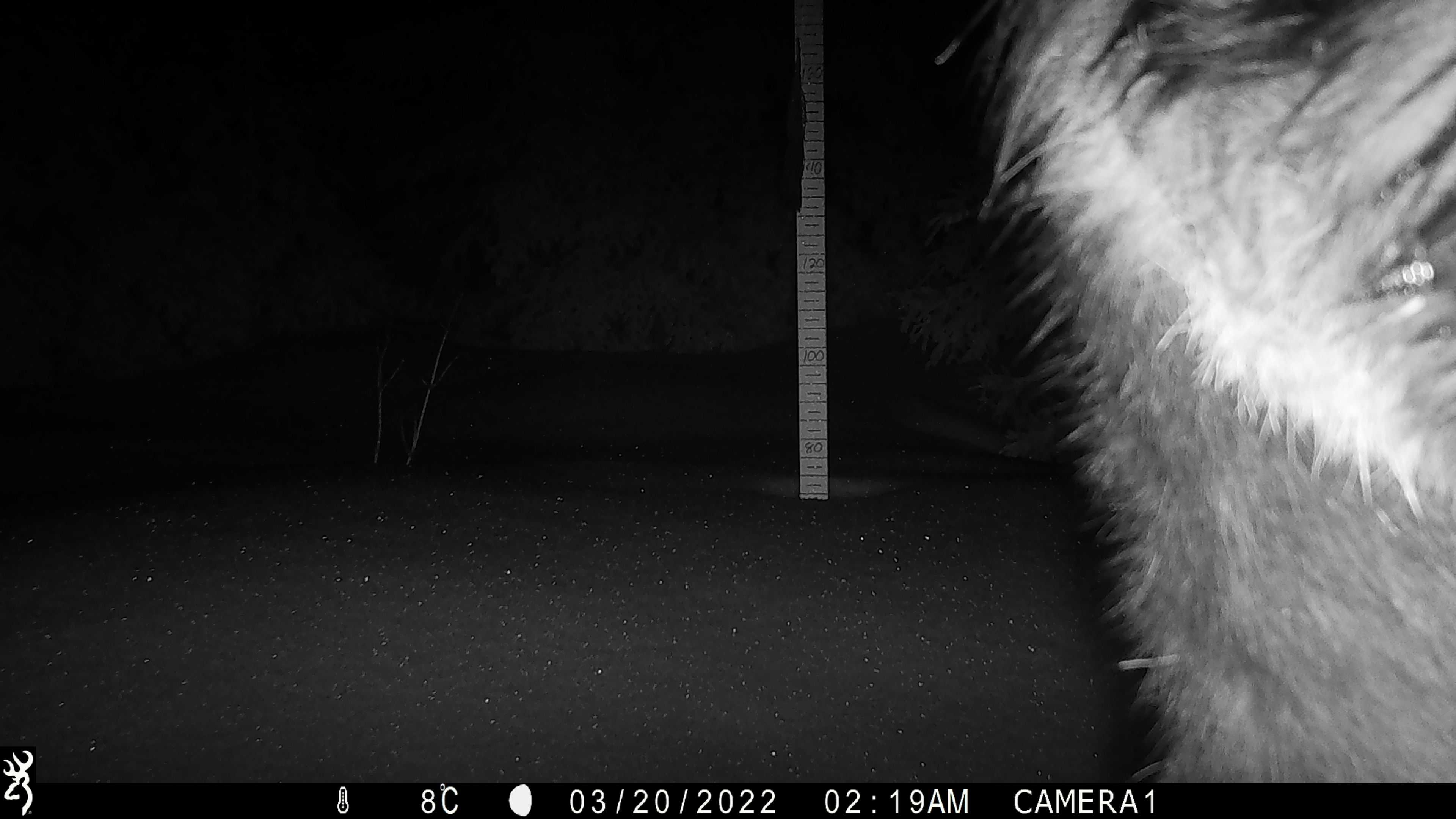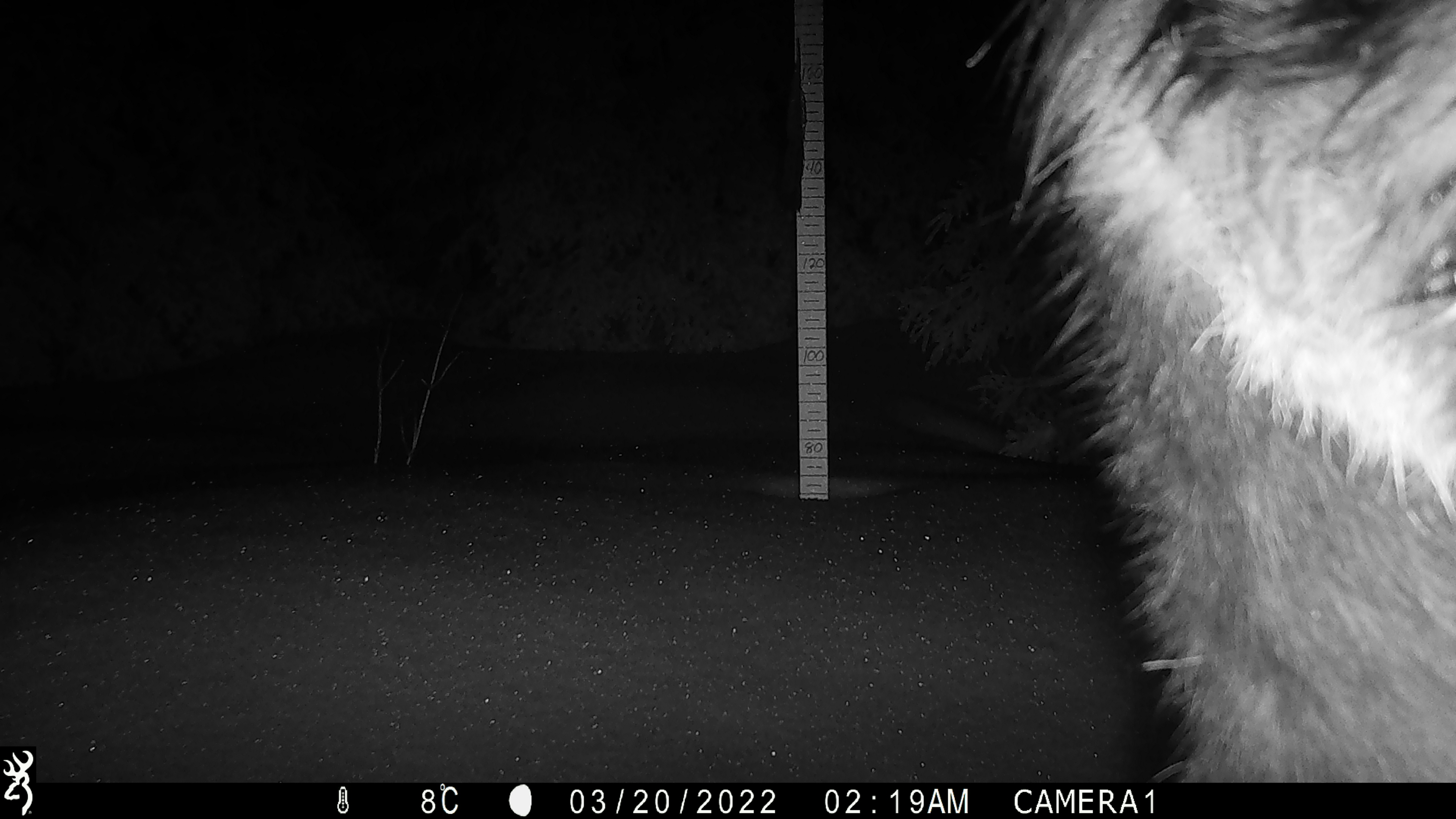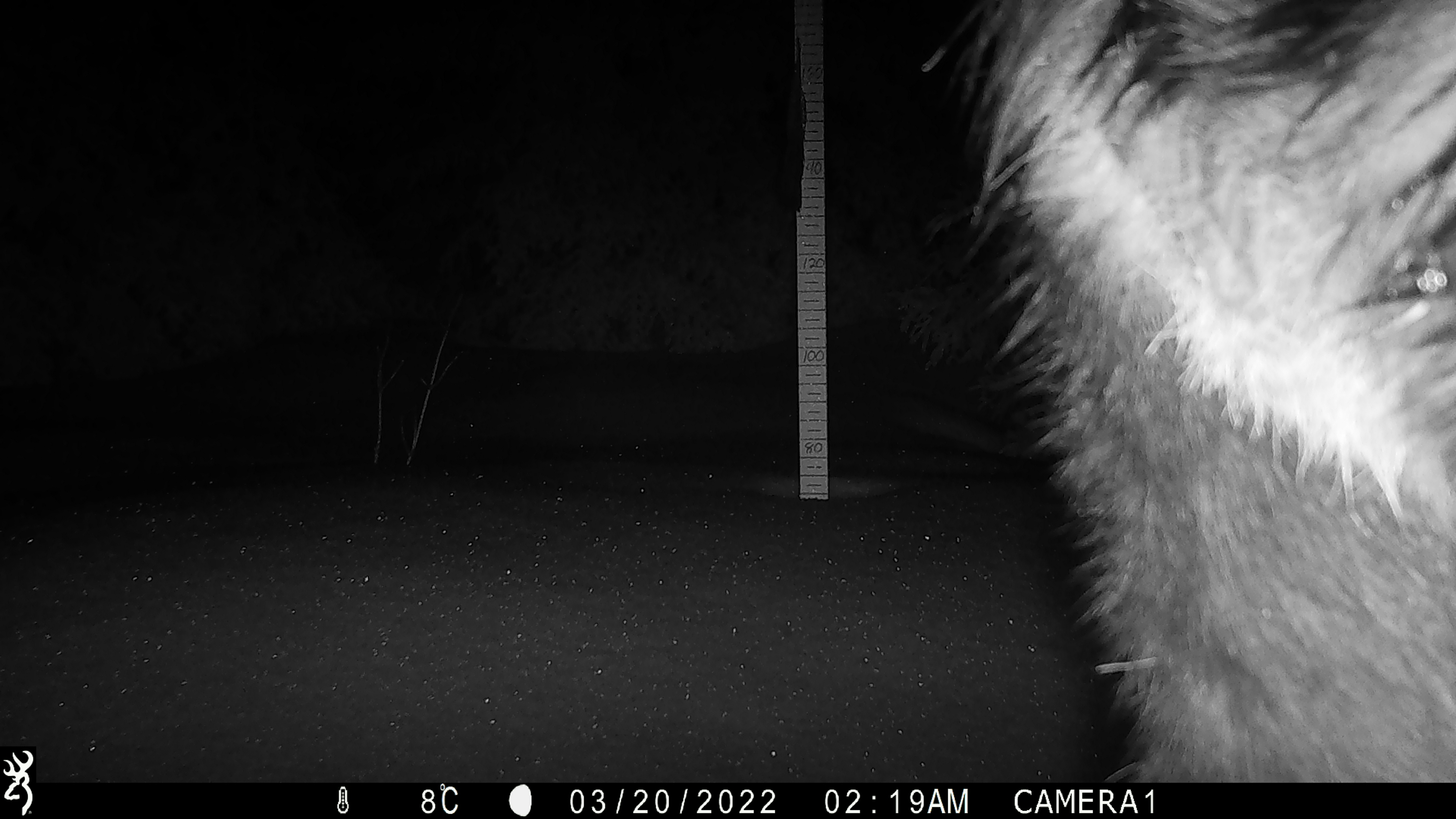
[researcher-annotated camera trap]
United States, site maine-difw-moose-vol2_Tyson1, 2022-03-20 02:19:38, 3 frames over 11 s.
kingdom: Animalia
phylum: Chordata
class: Mammalia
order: Artiodactyla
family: Cervidae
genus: Alces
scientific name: Alces alces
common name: moose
Moose (Alces alces).